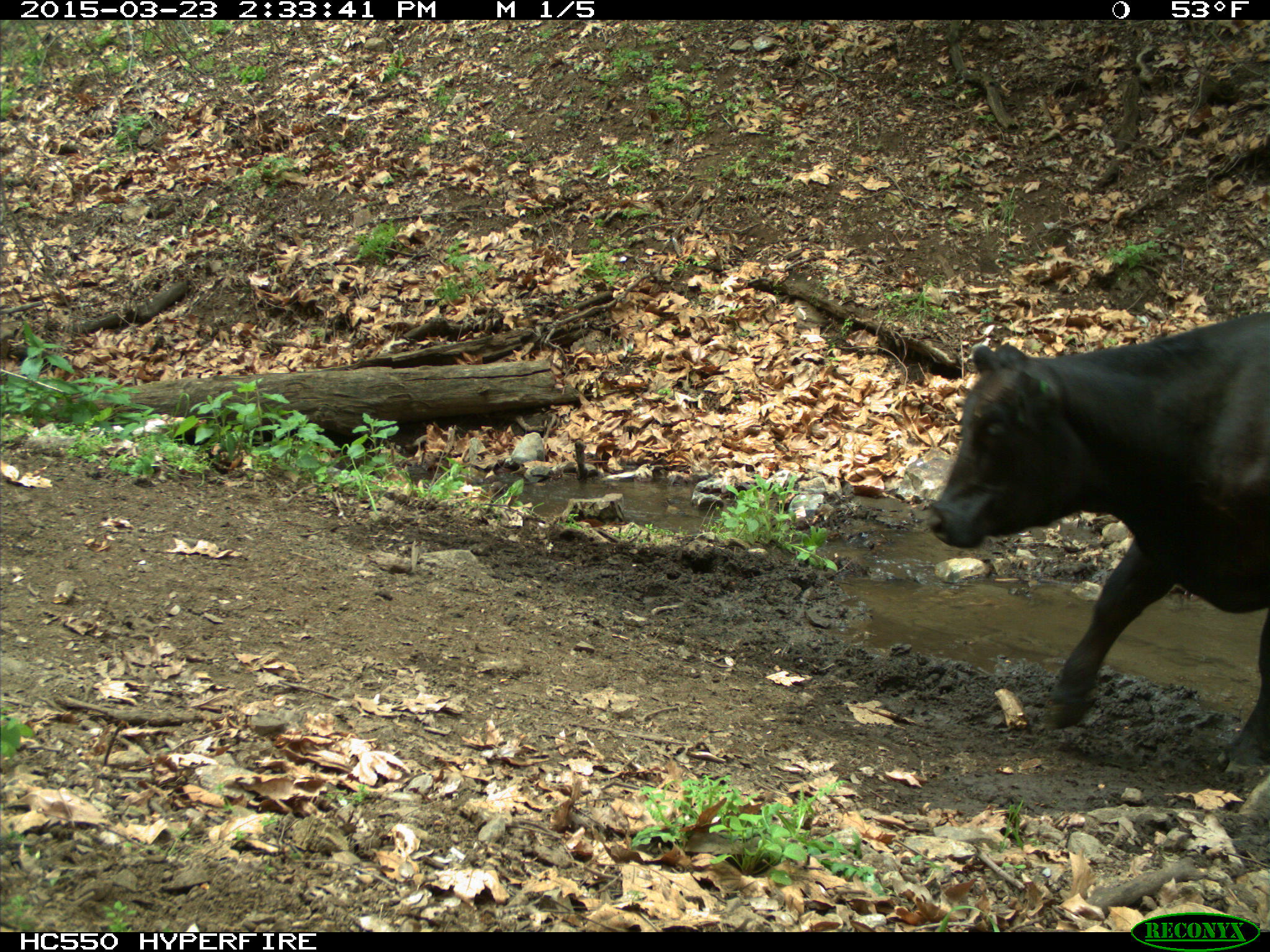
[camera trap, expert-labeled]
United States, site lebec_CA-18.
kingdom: Animalia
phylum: Chordata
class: Mammalia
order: Artiodactyla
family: Bovidae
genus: Bos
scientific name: Bos taurus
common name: domestic cow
Bos taurus (domestic cow).